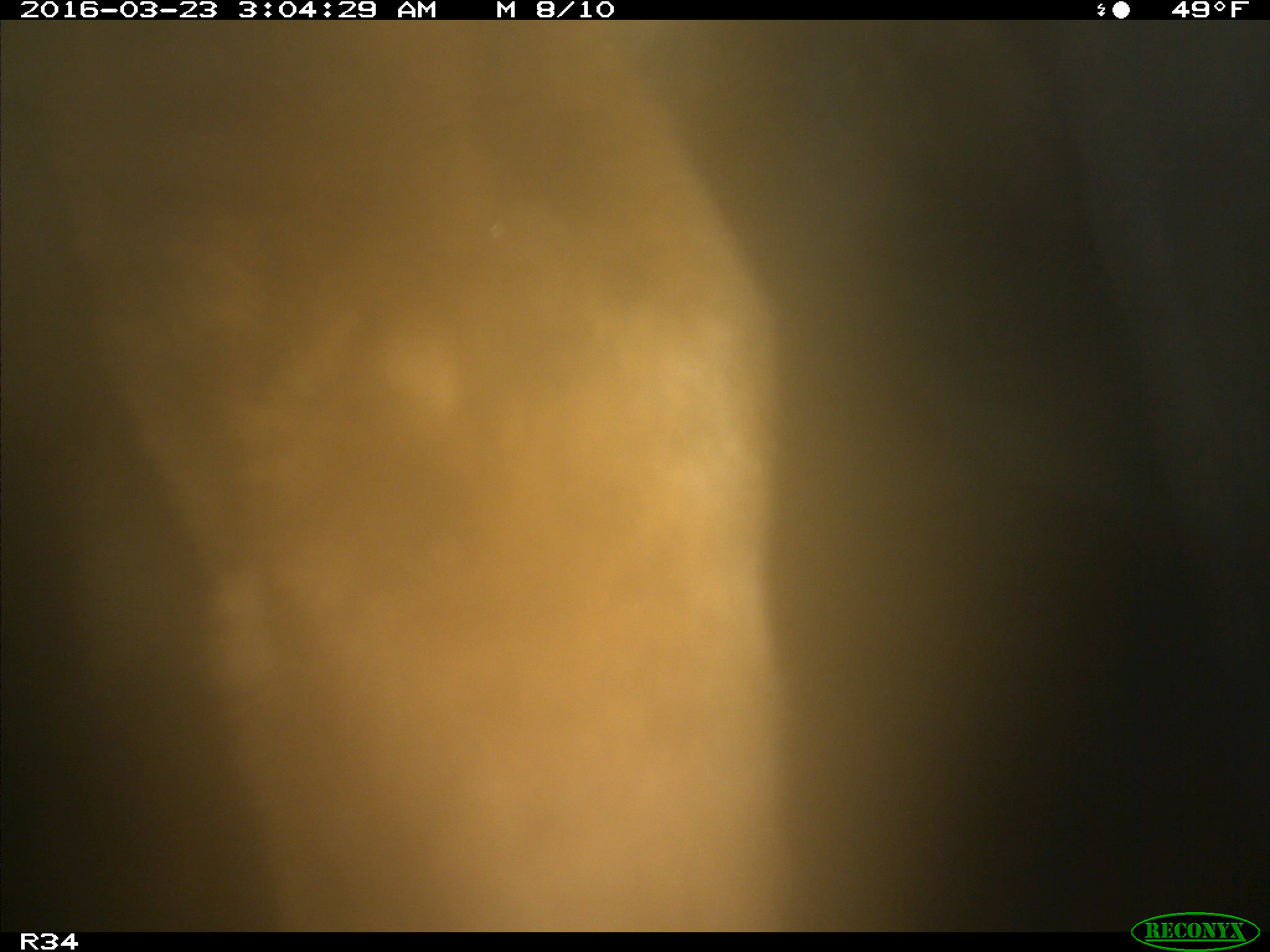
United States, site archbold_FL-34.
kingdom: Animalia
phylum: Chordata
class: Mammalia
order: Artiodactyla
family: Bovidae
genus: Bos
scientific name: Bos taurus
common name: domestic cow